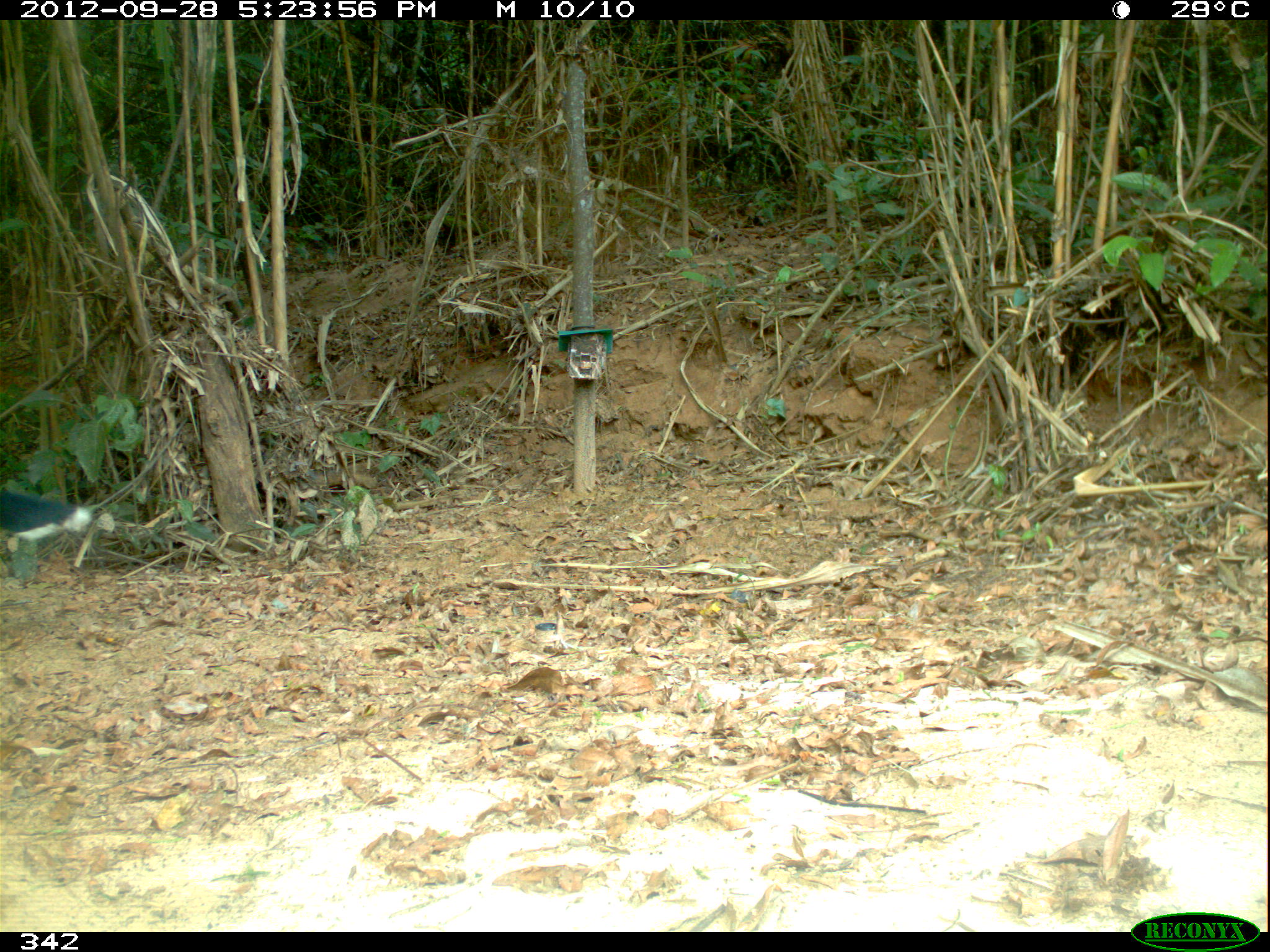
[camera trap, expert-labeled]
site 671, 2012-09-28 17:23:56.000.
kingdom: Animalia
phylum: Chordata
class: Aves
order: Galliformes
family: Cracidae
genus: Mitu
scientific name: Mitu tuberosum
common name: razor-billed curassow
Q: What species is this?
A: Mitu tuberosum (razor-billed curassow).